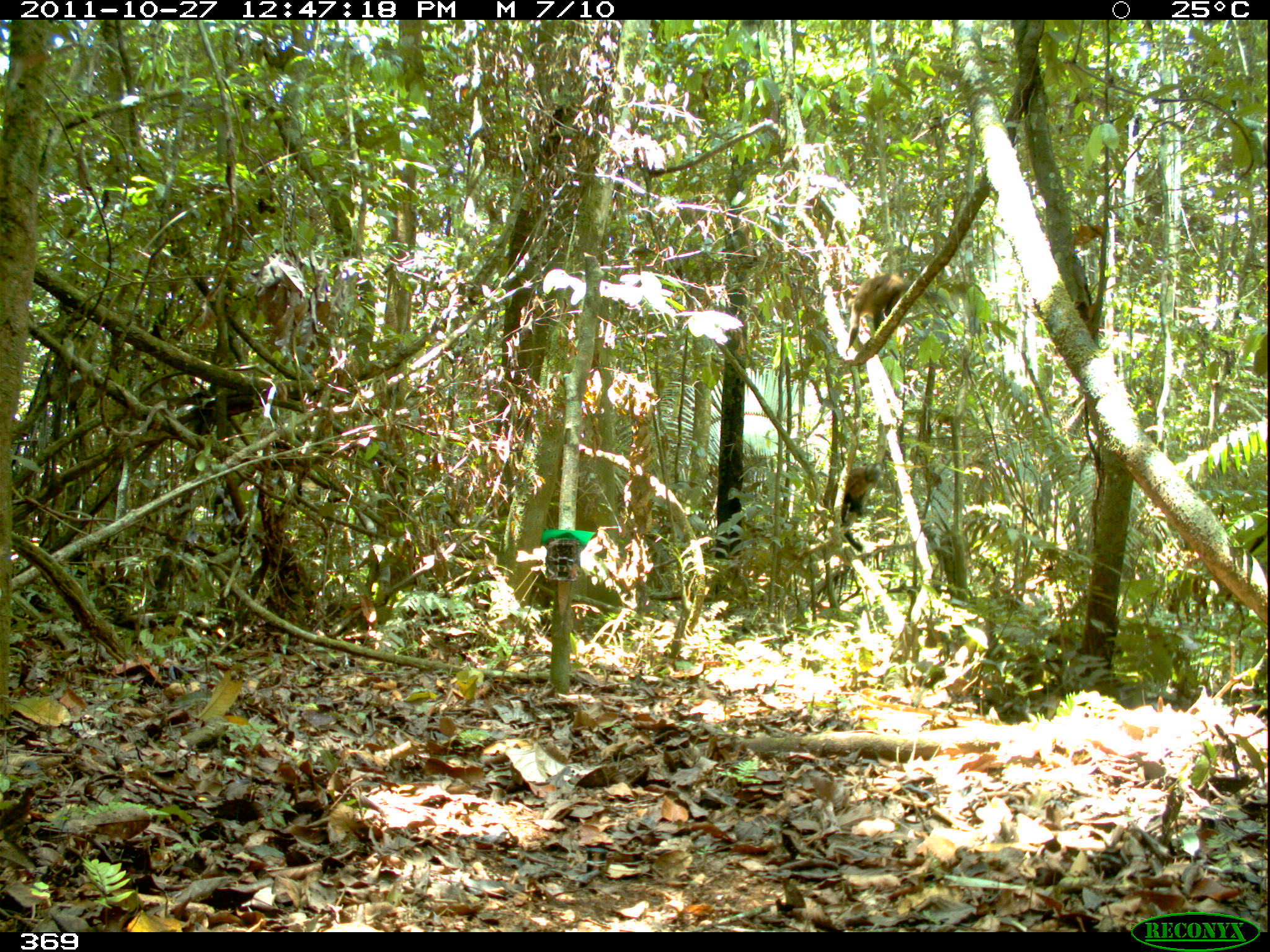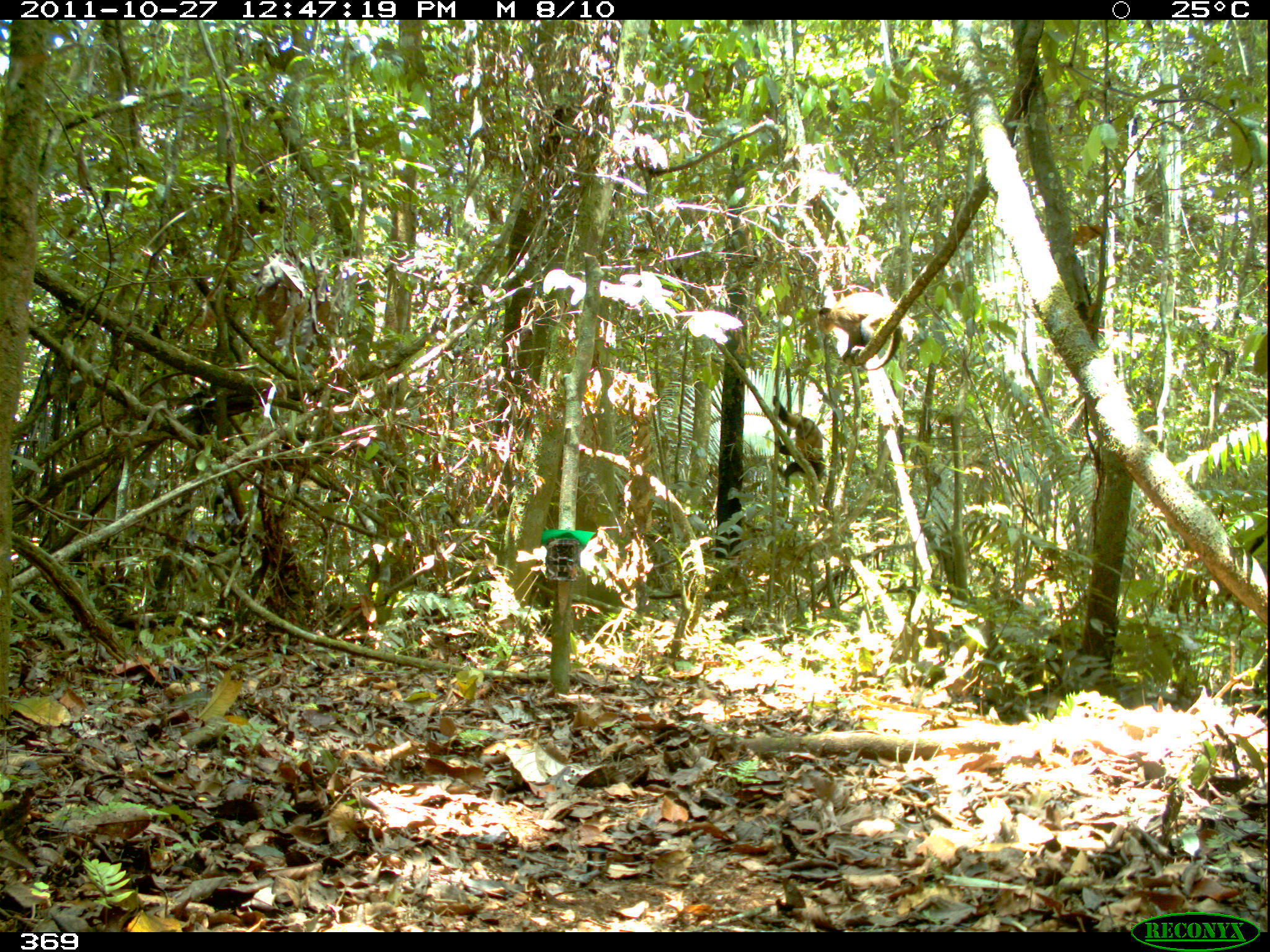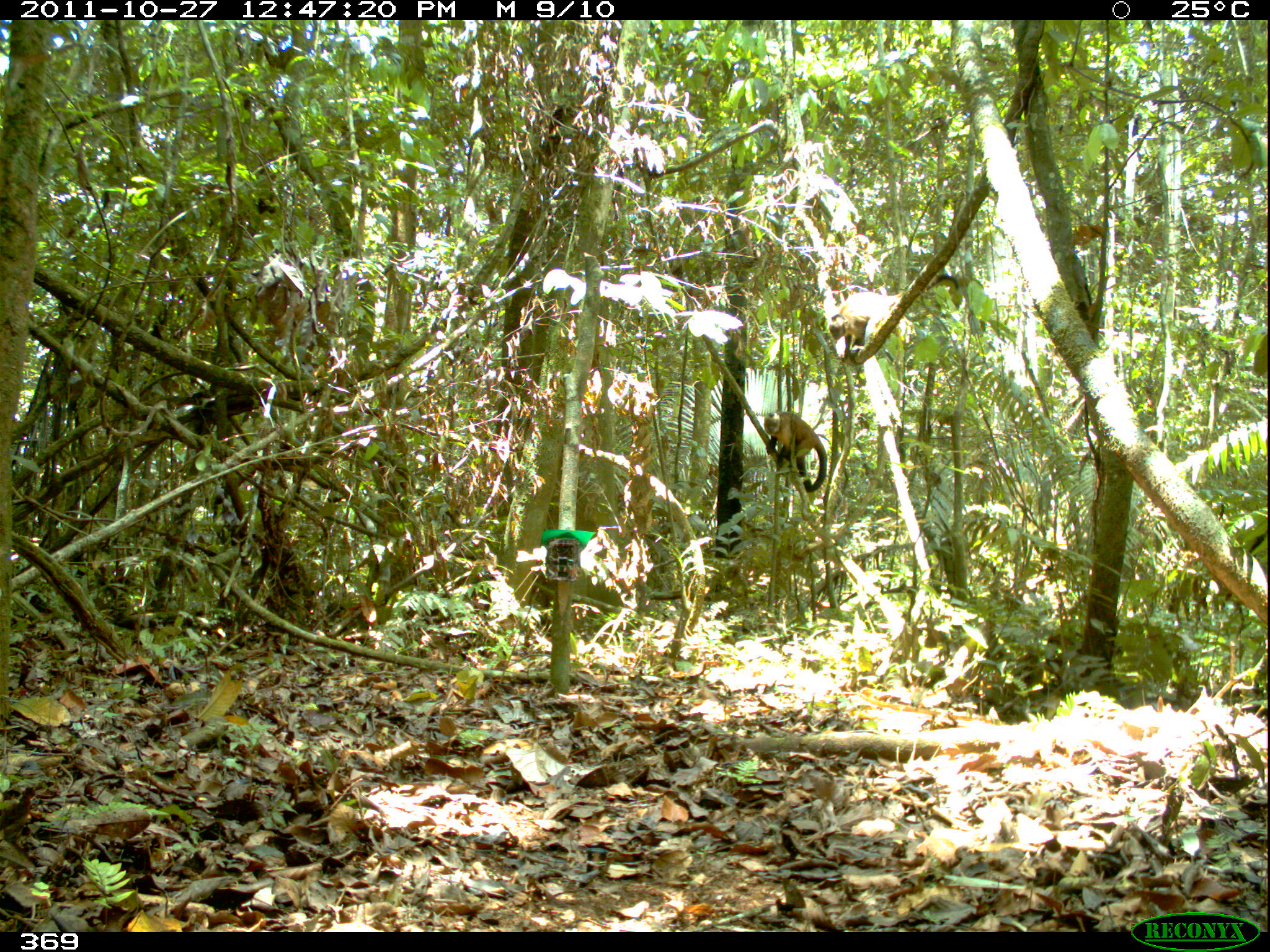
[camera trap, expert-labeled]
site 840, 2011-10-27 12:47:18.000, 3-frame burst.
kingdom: Animalia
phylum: Chordata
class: Mammalia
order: Primates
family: Cebidae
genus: Sapajus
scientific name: Sapajus apella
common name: brown capuchin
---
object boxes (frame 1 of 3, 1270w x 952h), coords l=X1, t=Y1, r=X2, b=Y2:
sapajus apella: l=844, t=270, r=908, b=356; l=838, t=461, r=882, b=553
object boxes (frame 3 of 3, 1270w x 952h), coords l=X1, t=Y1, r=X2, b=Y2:
sapajus apella: l=827, t=273, r=959, b=360; l=763, t=409, r=828, b=493